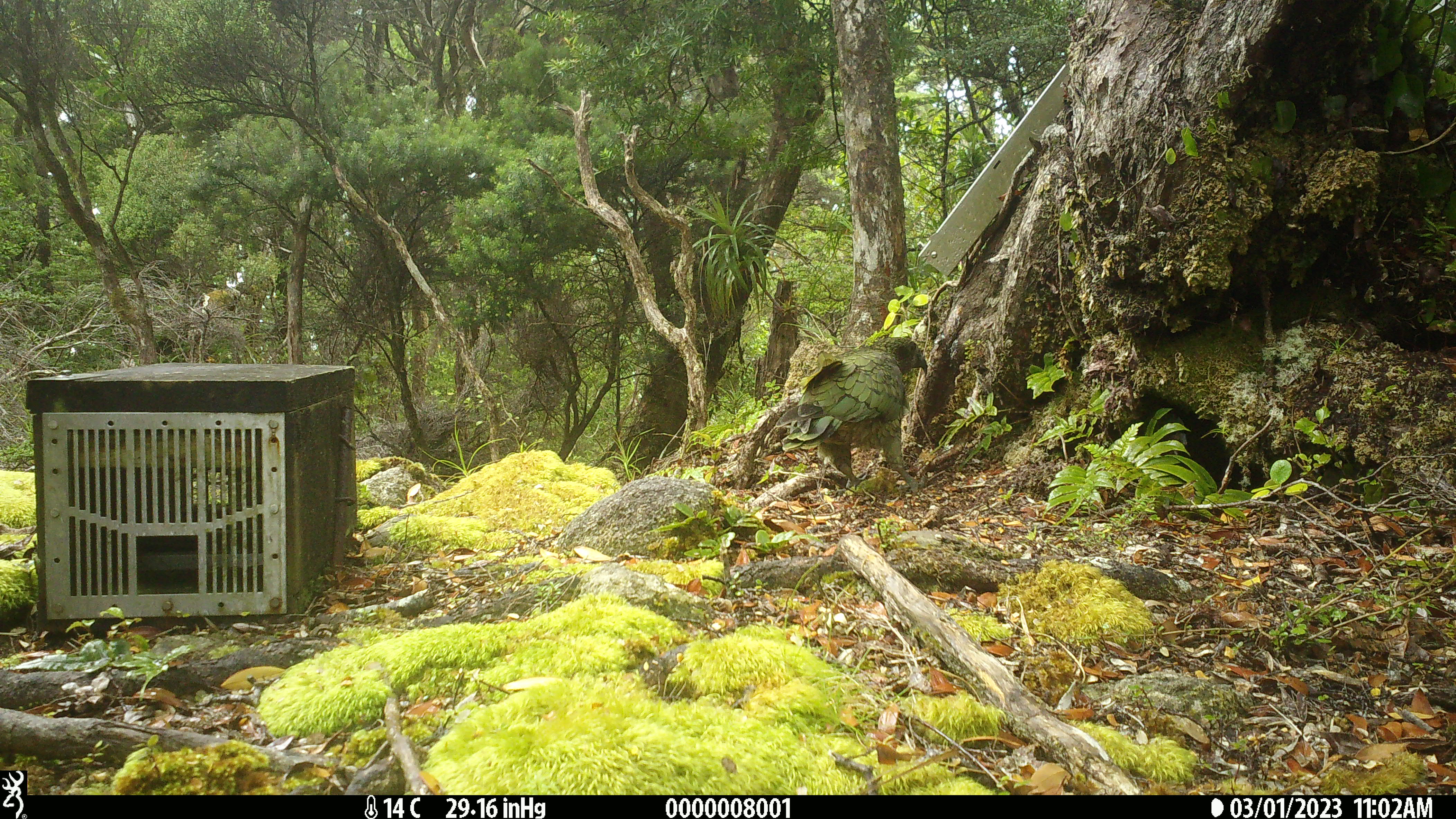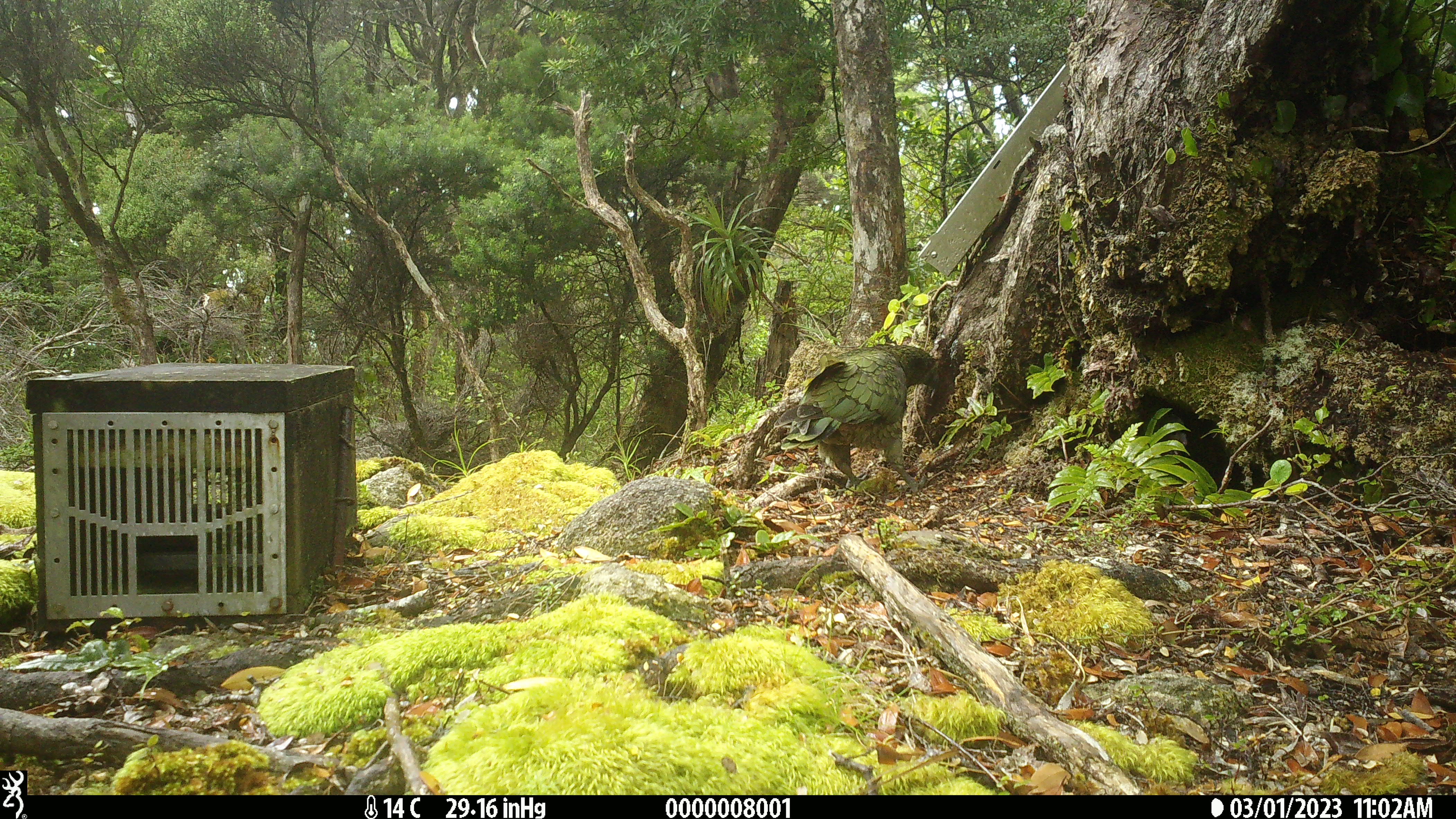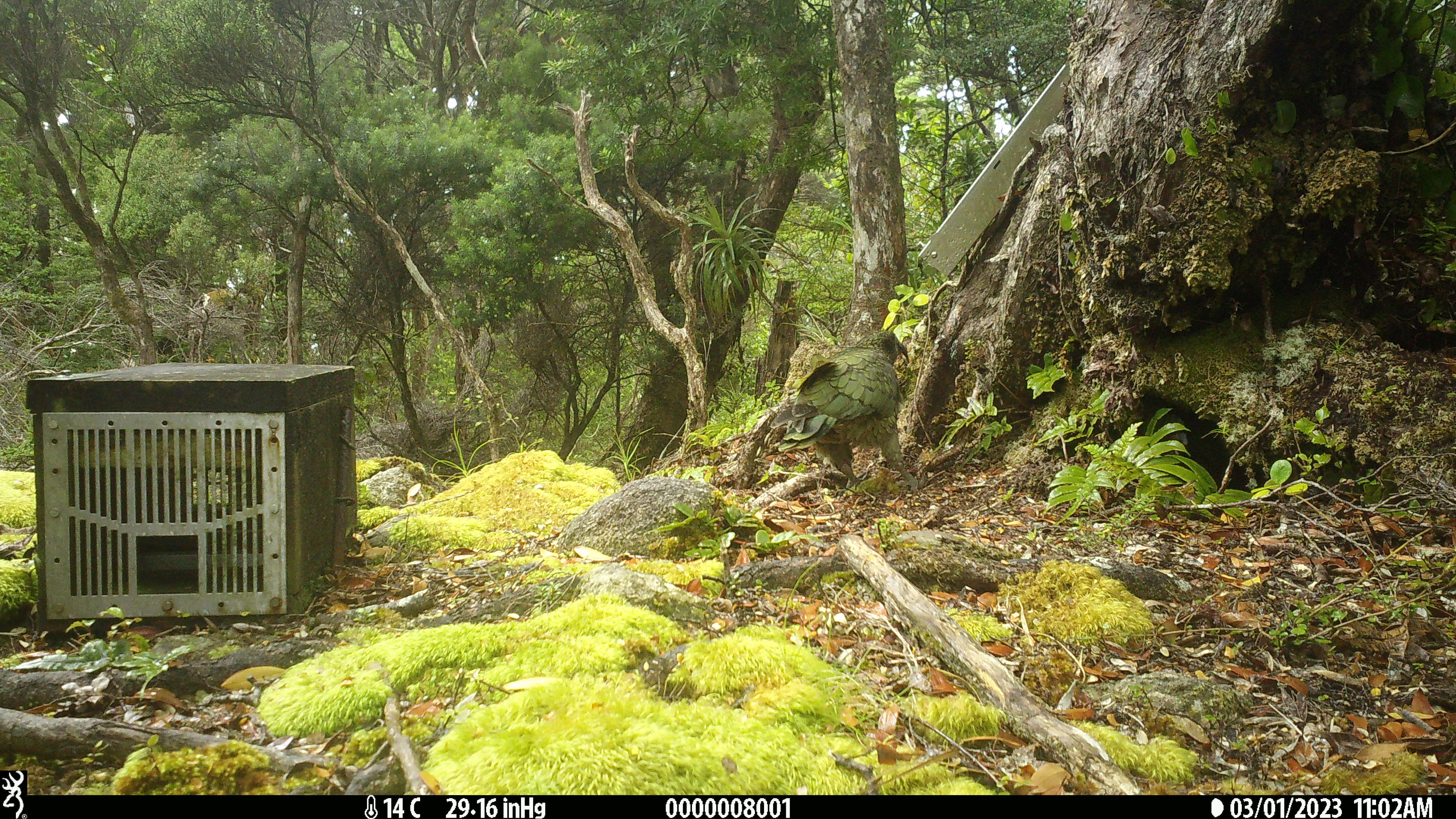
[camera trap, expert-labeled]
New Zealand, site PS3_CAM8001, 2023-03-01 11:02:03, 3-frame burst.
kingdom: Animalia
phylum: Chordata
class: Aves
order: Psittaciformes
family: Strigopidae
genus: Nestor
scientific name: Nestor notabilis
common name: kea